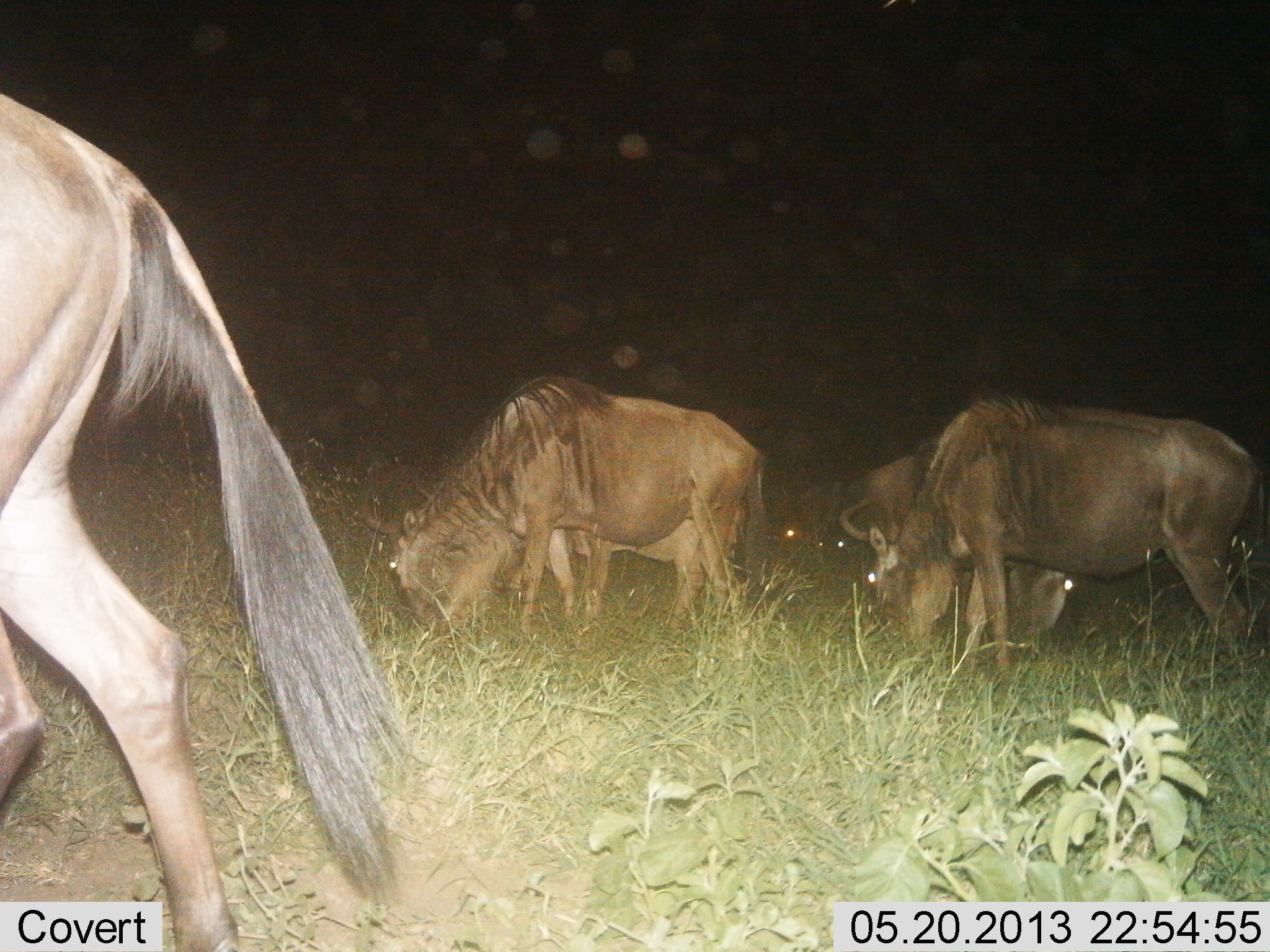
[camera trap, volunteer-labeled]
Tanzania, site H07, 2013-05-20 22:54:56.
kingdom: Animalia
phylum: Chordata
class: Mammalia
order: Artiodactyla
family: Bovidae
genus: Connochaetes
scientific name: Connochaetes taurinus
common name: blue wildebeest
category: wildebeest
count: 4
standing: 25%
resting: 0%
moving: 35%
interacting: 0%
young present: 5%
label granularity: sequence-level